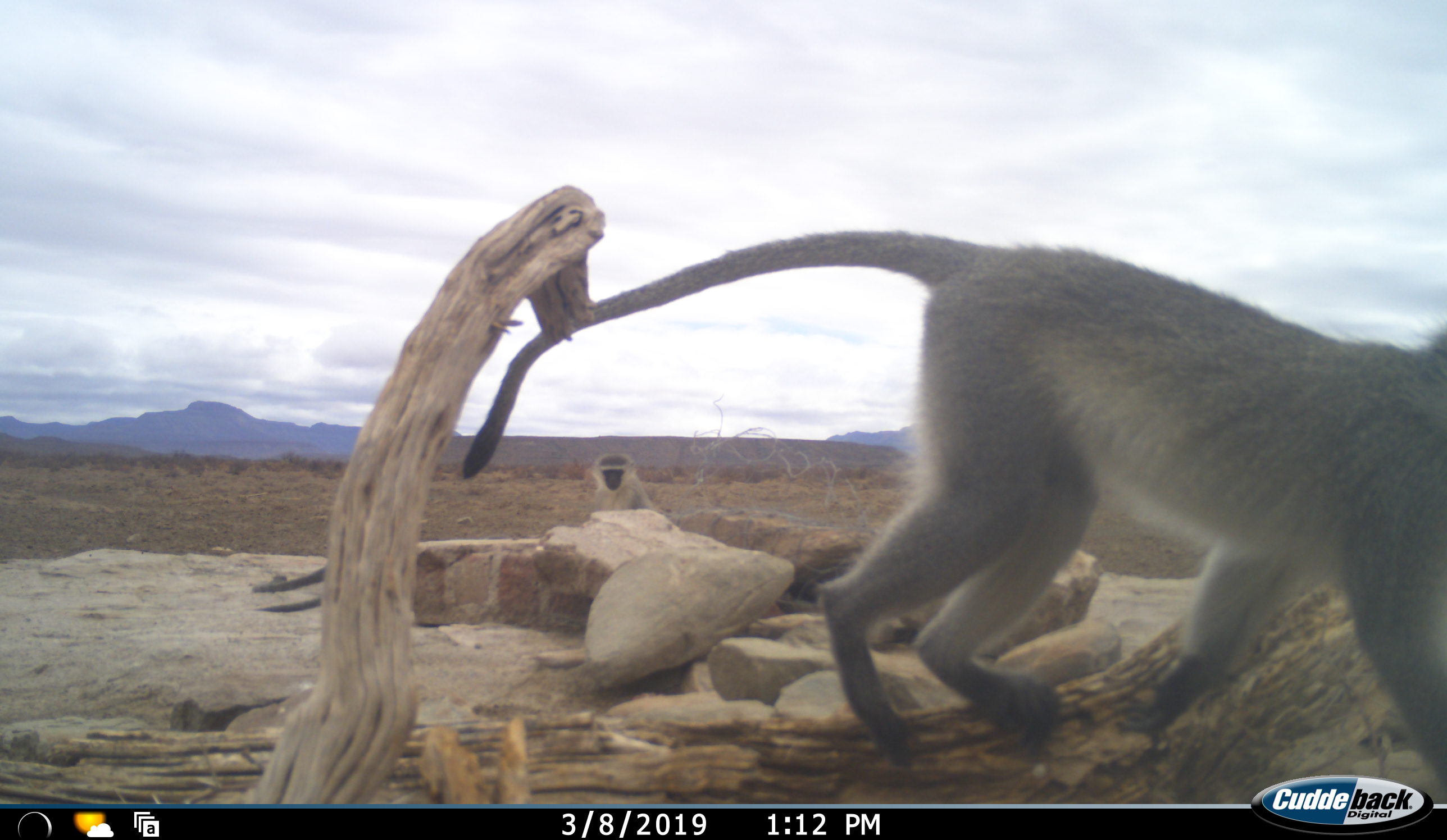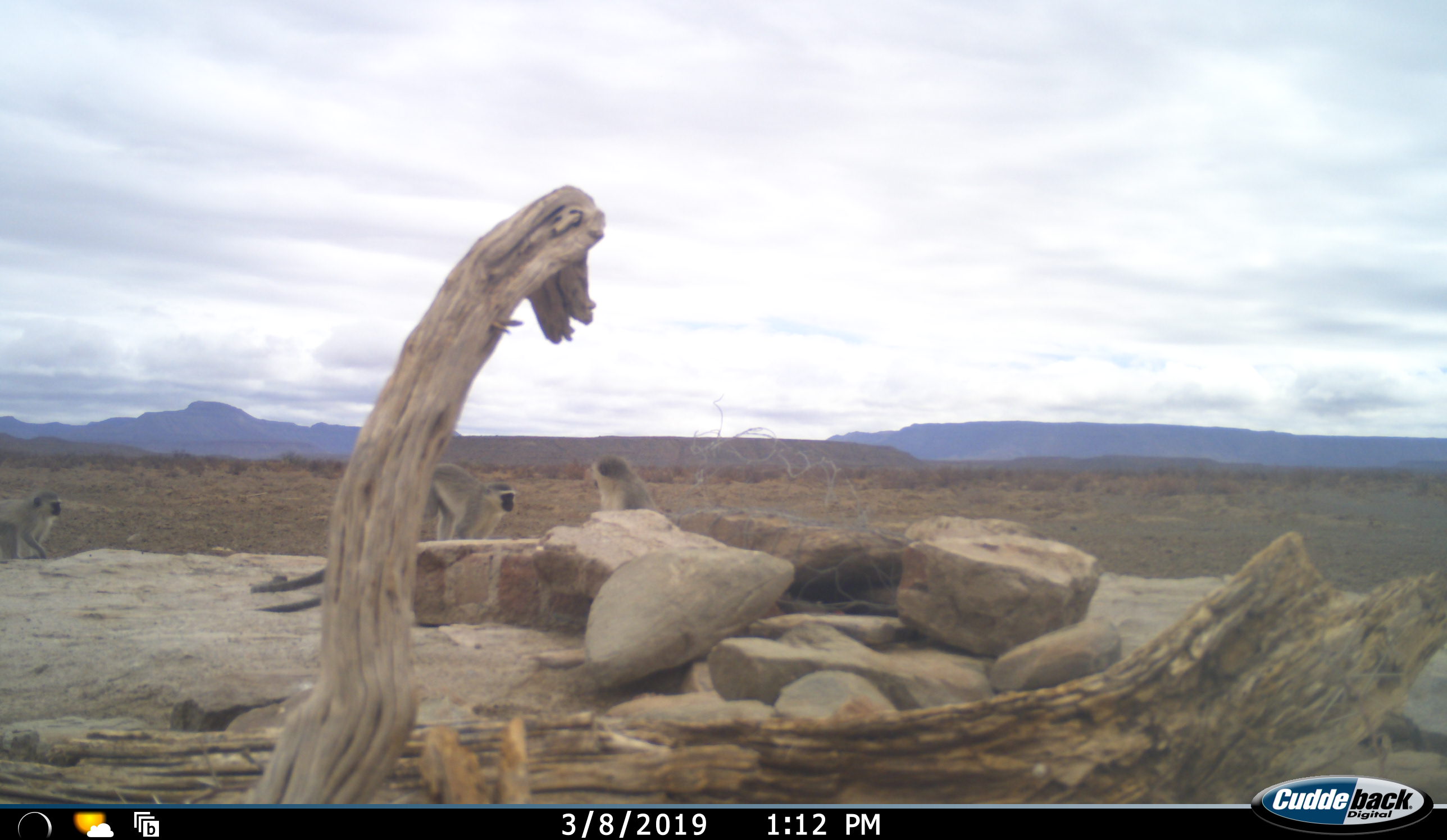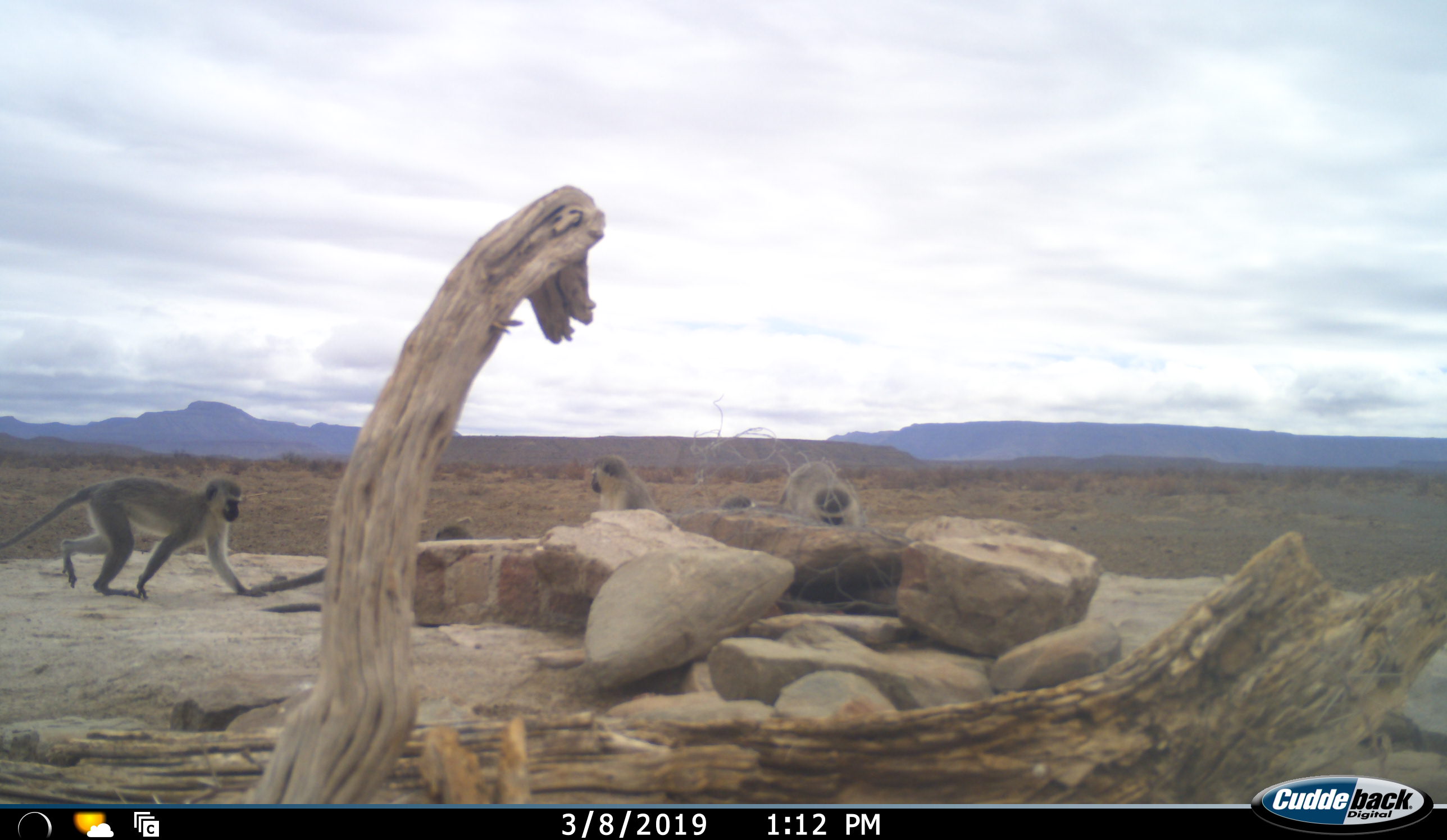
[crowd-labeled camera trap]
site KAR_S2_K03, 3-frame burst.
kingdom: Animalia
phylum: Chordata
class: Mammalia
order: Primates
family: Cercopithecidae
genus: Chlorocebus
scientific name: Chlorocebus pygerythrus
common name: vervet monkey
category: monkeyvervet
Monkeyvervet (vervet monkey) (Chlorocebus pygerythrus), count 5. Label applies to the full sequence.